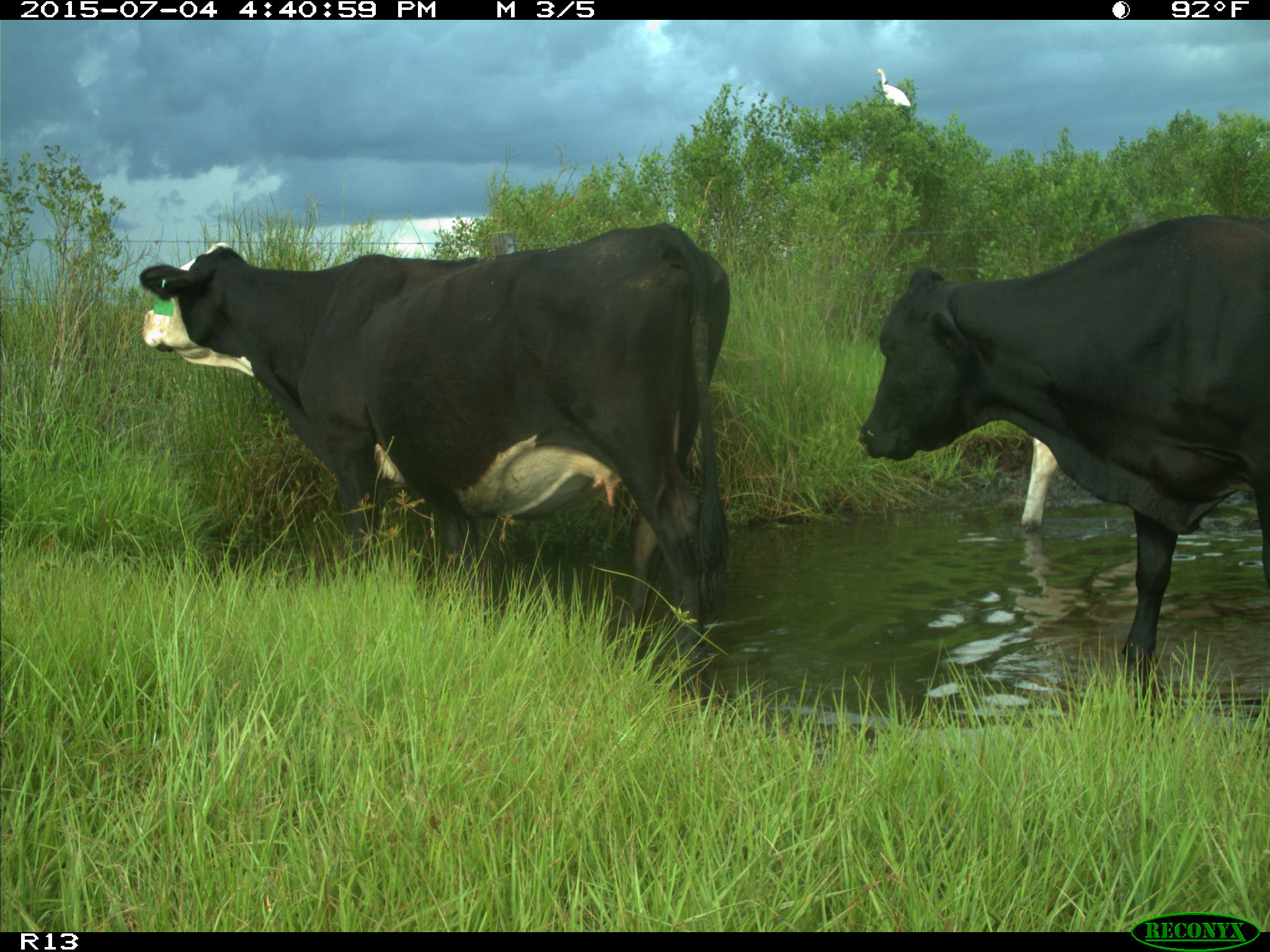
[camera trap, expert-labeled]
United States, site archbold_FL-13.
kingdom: Animalia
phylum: Chordata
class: Mammalia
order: Artiodactyla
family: Bovidae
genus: Bos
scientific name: Bos taurus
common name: domestic cow